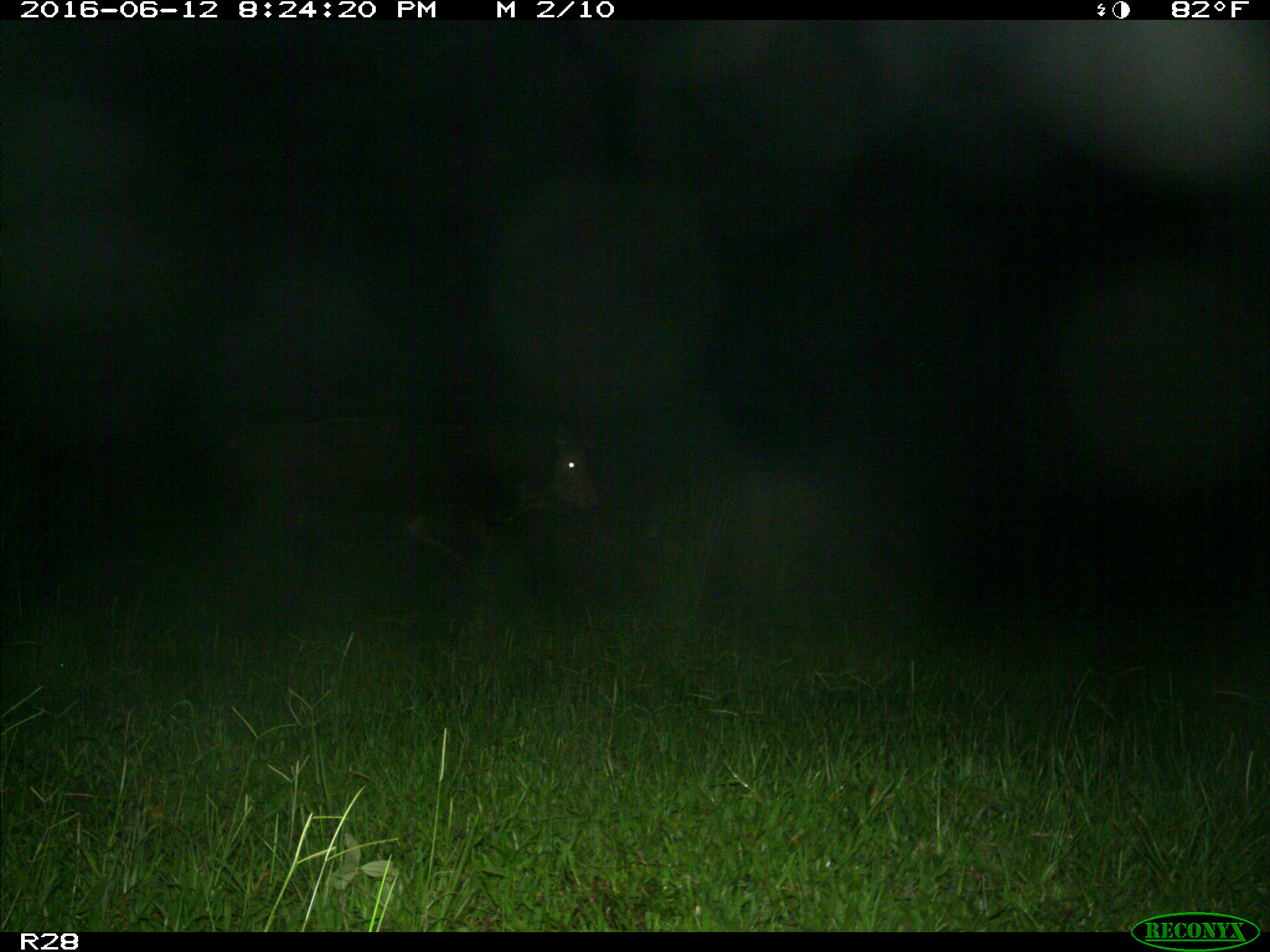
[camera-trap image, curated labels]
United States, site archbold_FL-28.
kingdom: Animalia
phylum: Chordata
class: Mammalia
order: Artiodactyla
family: Bovidae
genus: Bos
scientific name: Bos taurus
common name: domestic cow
Bos taurus (domestic cow).